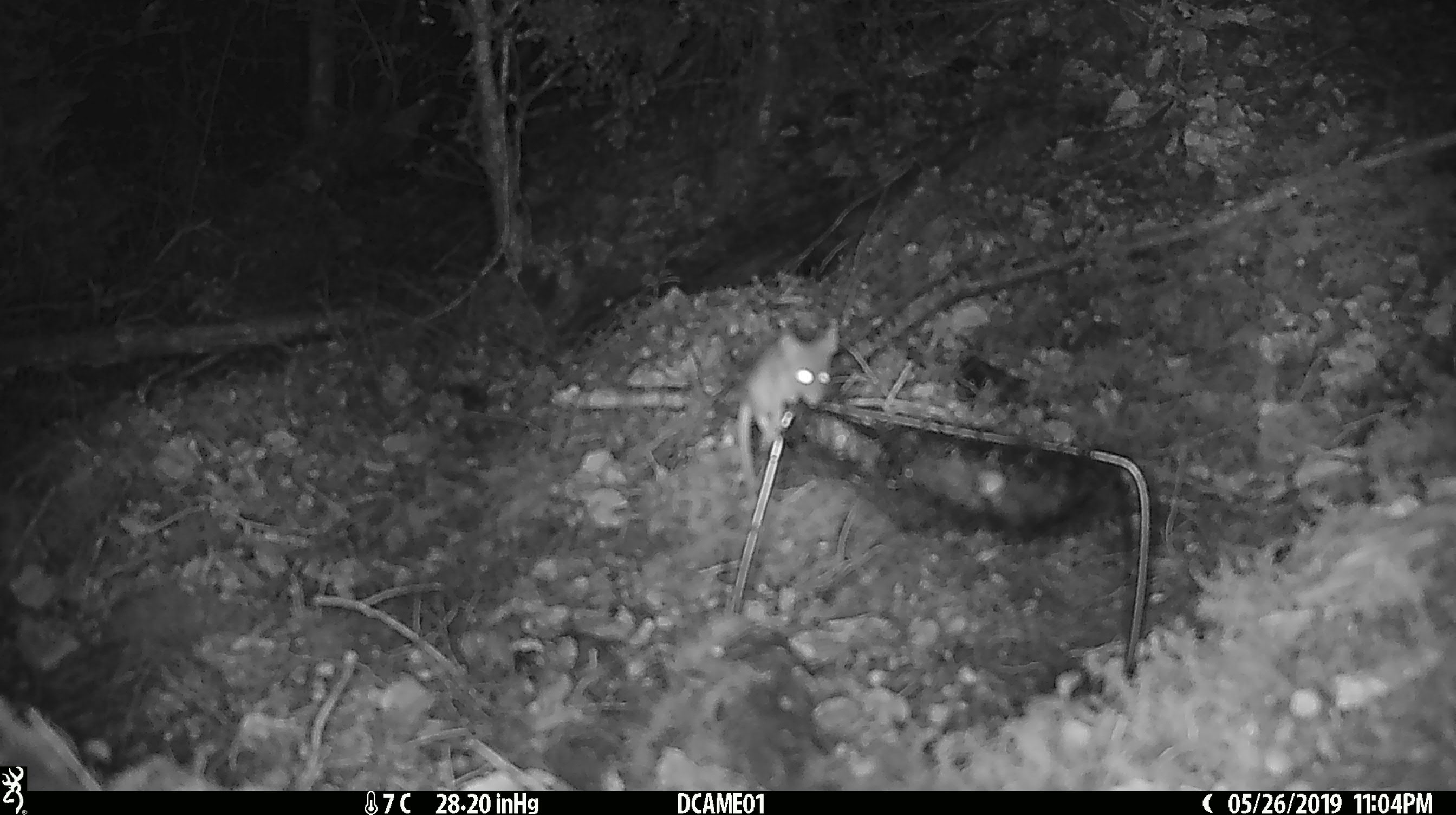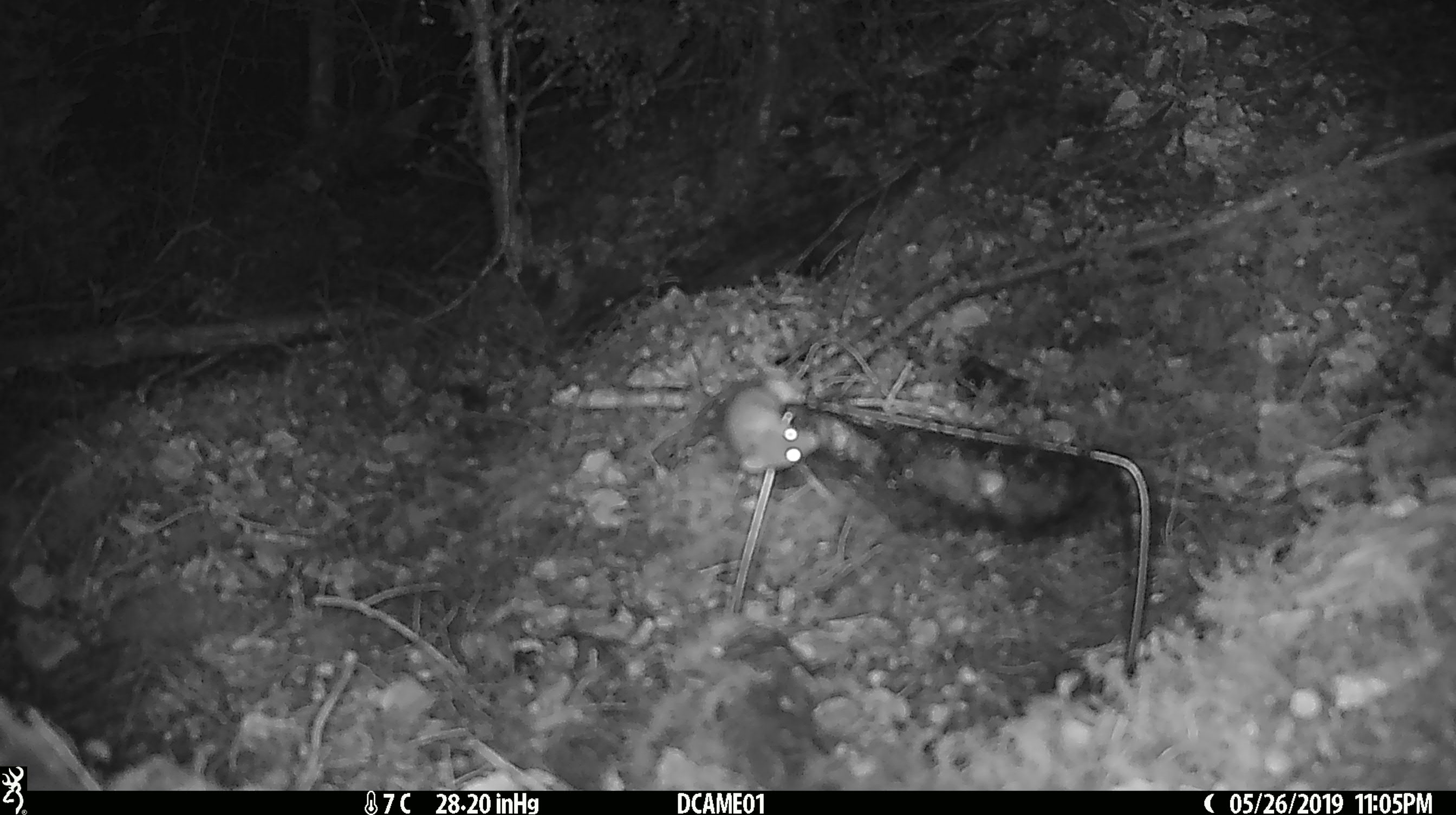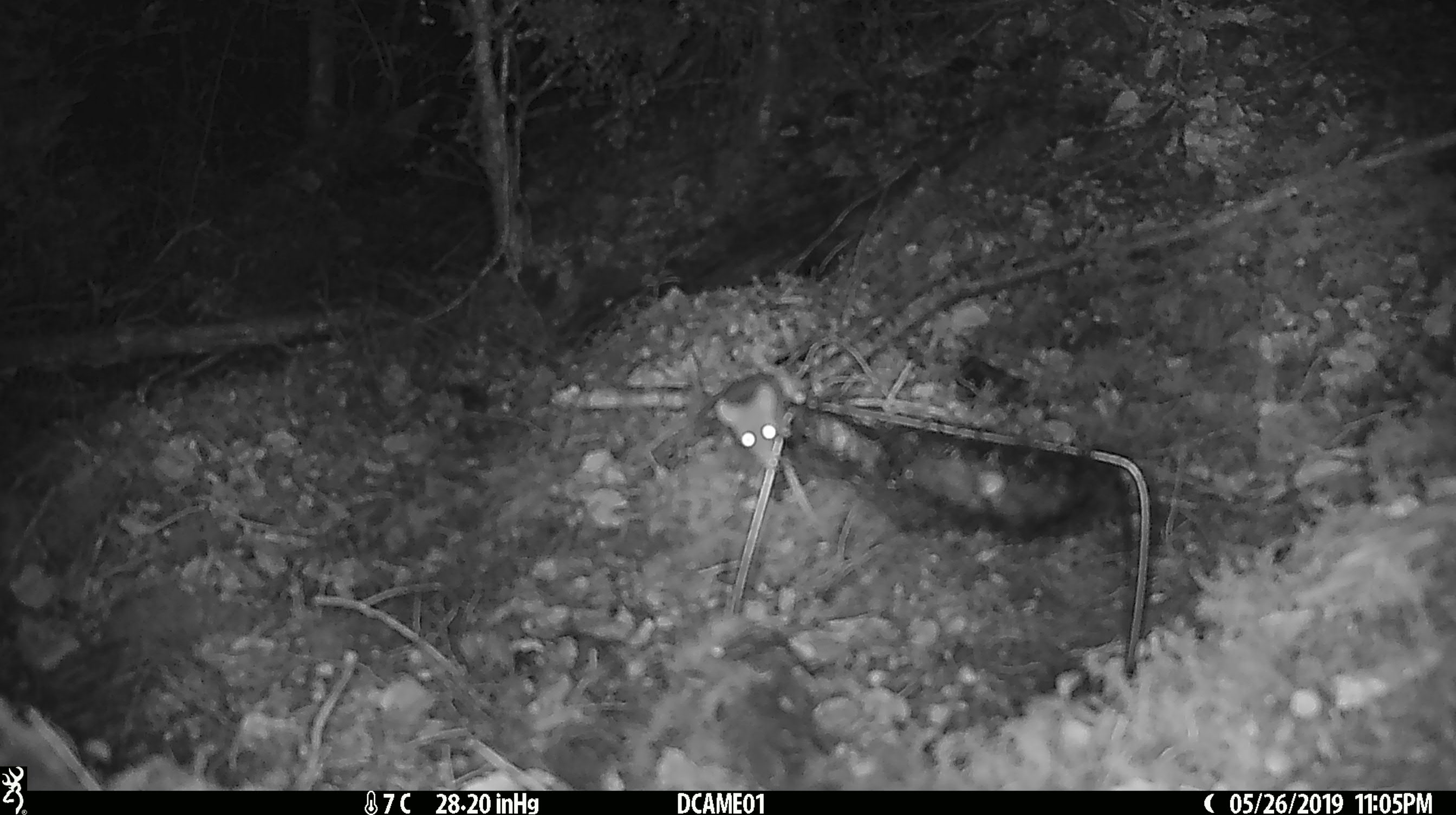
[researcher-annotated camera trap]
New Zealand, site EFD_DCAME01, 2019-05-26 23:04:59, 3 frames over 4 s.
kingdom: Animalia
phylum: Chordata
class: Mammalia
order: Rodentia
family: Muridae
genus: Mus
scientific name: Mus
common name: mouse